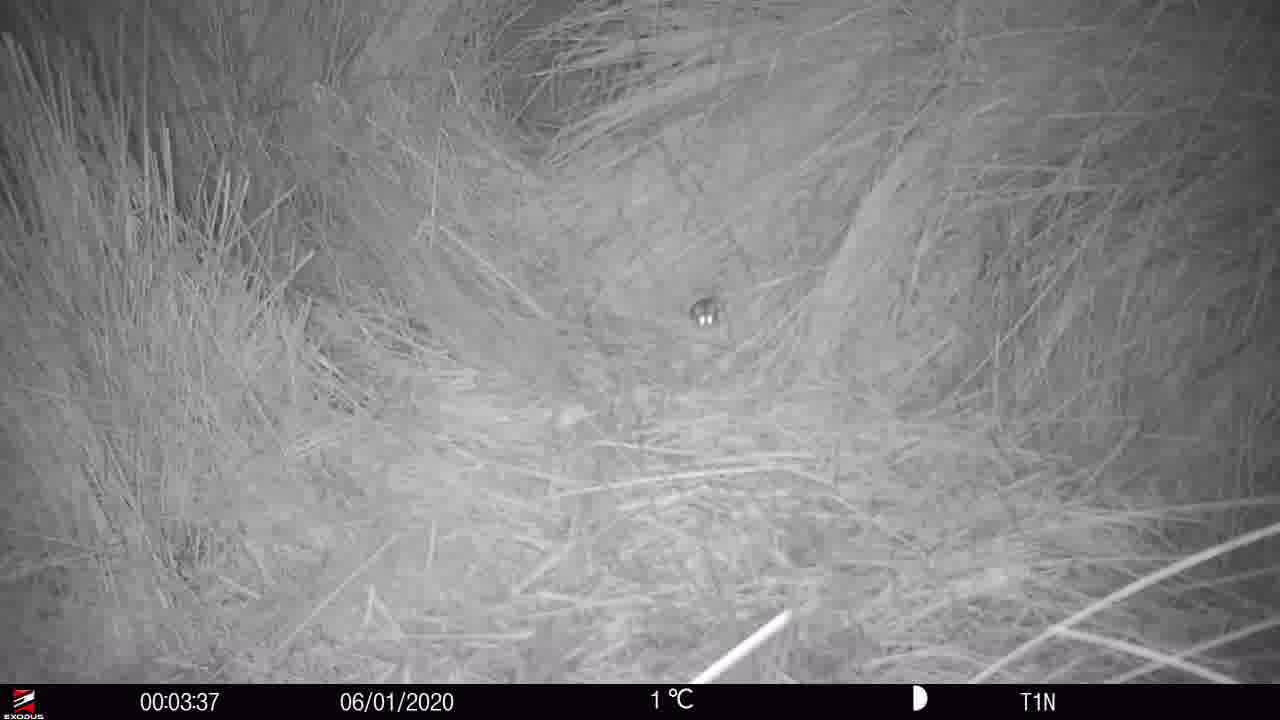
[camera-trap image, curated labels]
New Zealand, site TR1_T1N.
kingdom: Animalia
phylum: Chordata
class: Mammalia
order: Rodentia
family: Muridae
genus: Mus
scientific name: Mus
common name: mouse